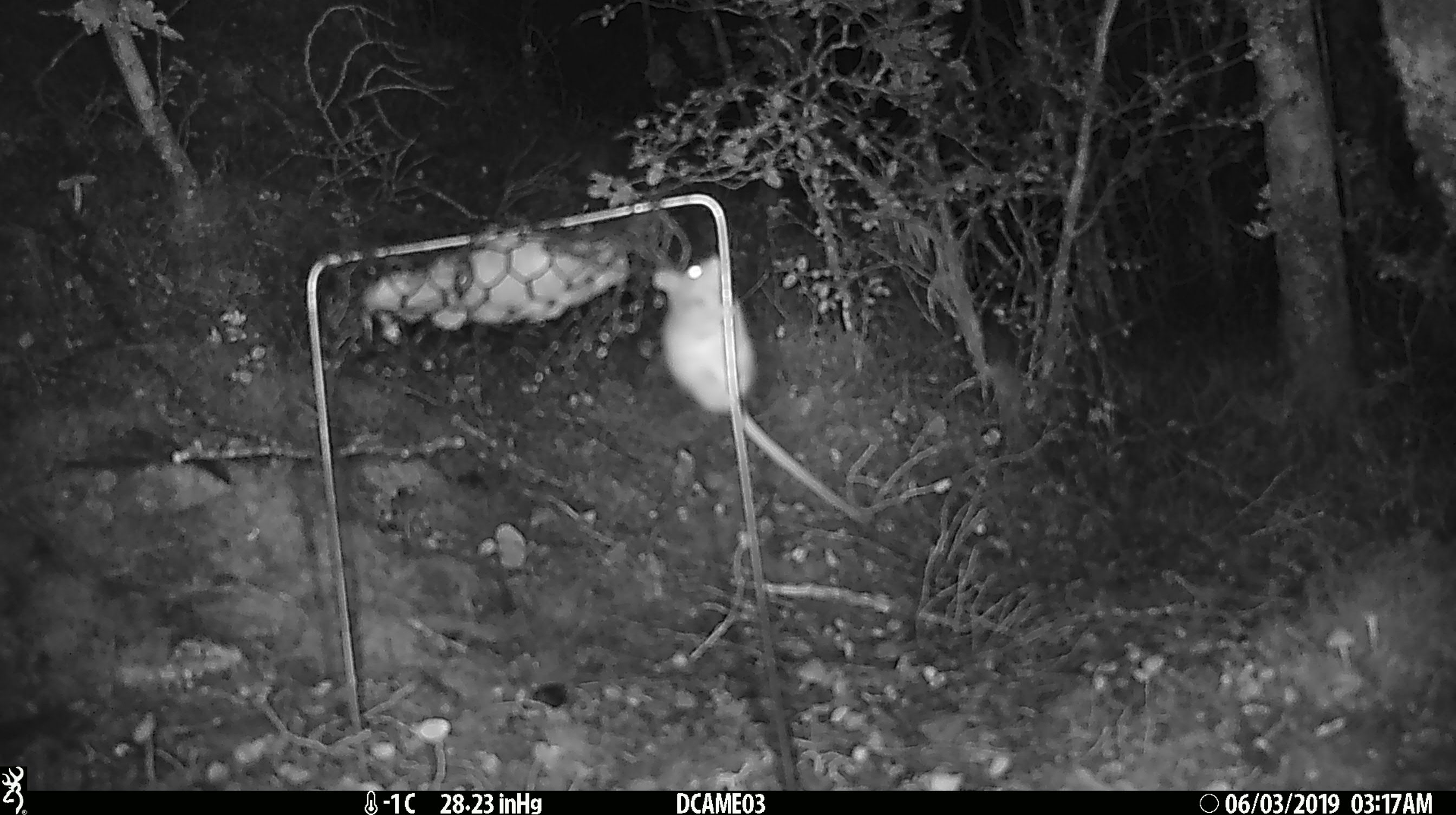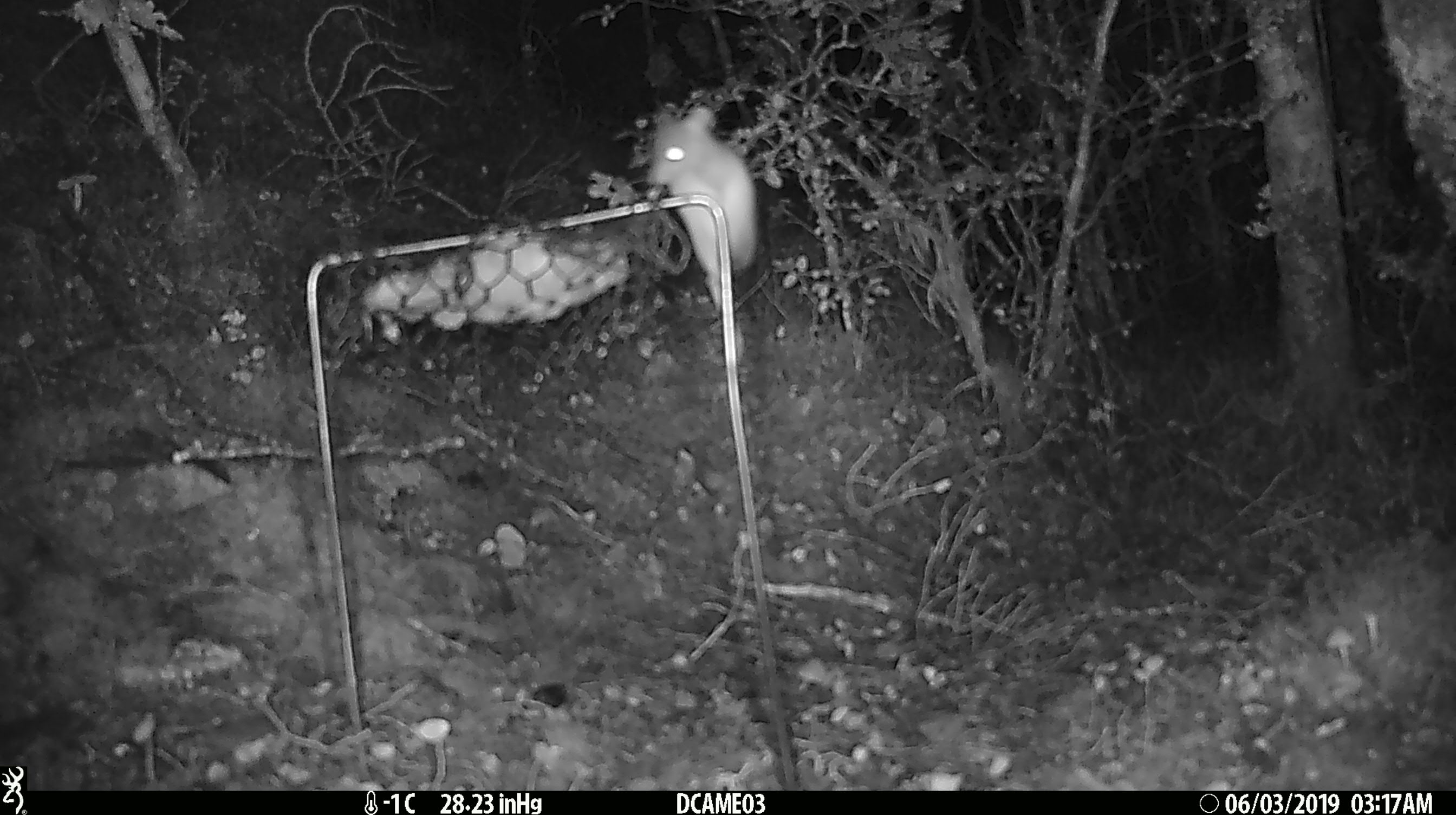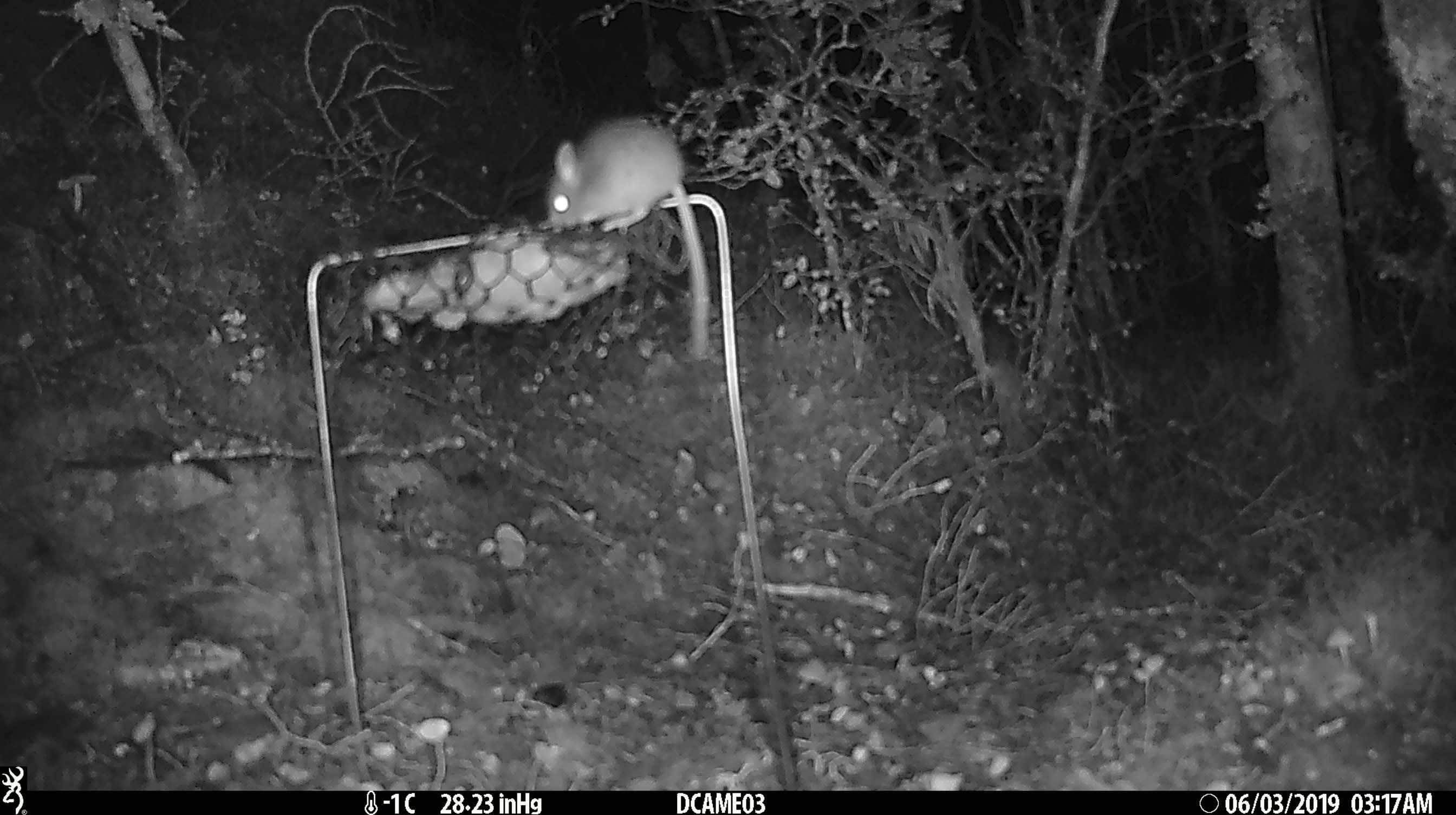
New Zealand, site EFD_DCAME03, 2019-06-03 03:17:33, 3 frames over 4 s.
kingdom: Animalia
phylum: Chordata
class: Mammalia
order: Rodentia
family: Muridae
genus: Mus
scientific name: Mus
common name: mouse